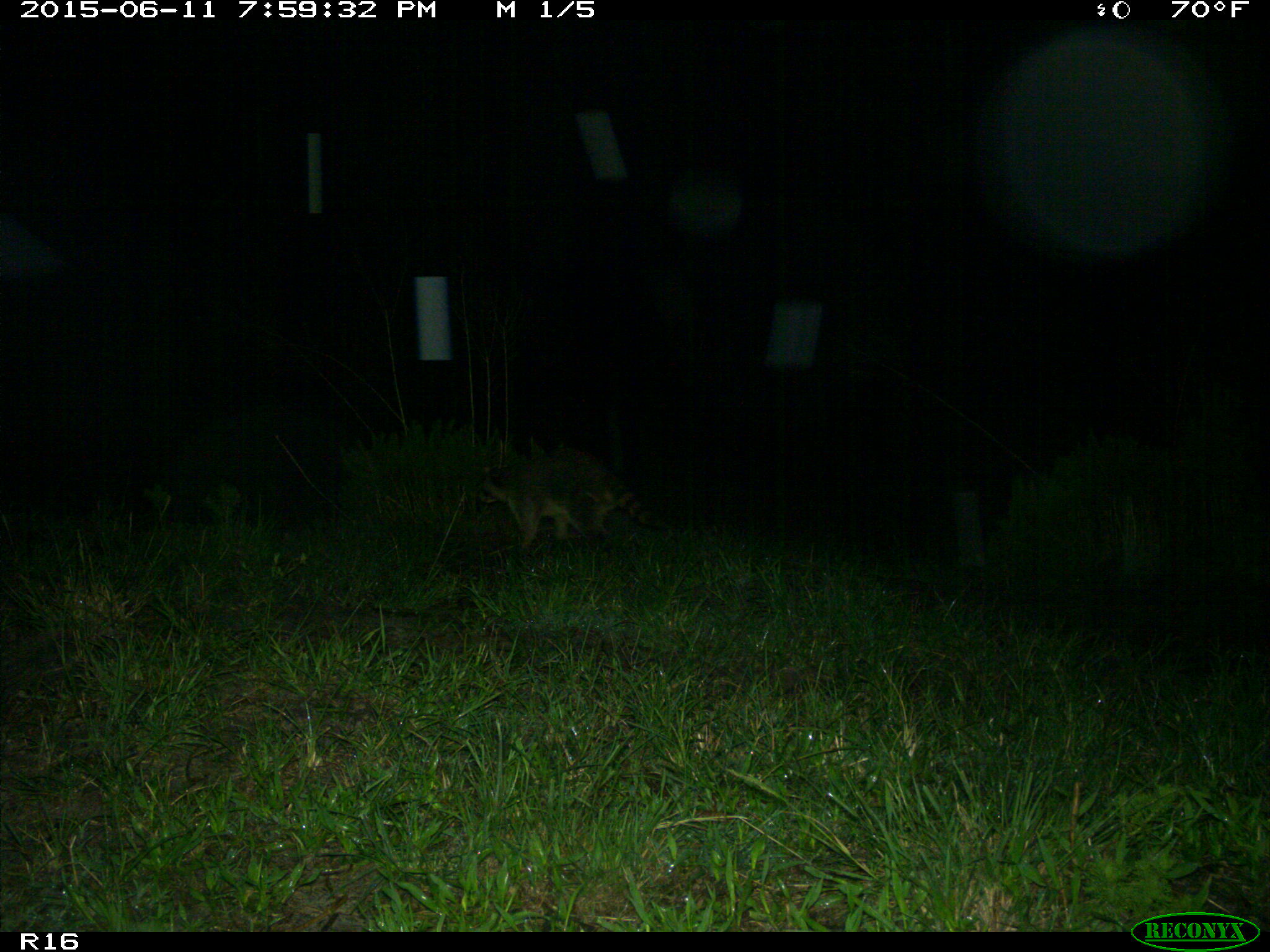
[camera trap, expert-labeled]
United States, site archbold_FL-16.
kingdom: Animalia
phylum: Chordata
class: Mammalia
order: Carnivora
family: Procyonidae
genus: Procyon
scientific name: Procyon lotor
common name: common raccoon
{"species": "Procyon lotor (common raccoon)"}